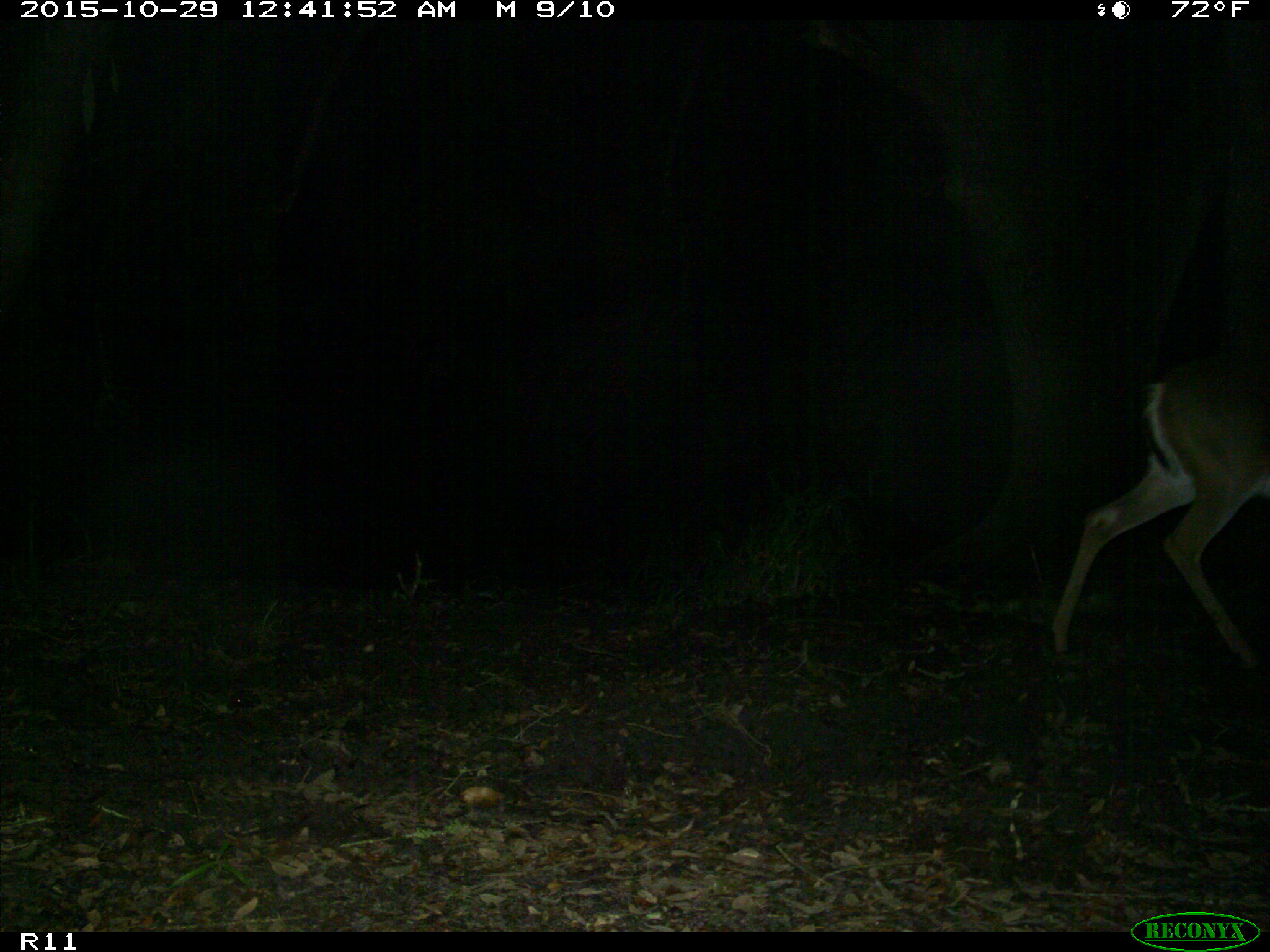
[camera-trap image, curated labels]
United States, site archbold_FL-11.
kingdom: Animalia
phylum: Chordata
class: Mammalia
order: Artiodactyla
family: Cervidae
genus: Odocoileus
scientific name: Odocoileus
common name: deer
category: unidentified deer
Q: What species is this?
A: Unidentified deer (deer) (Odocoileus).